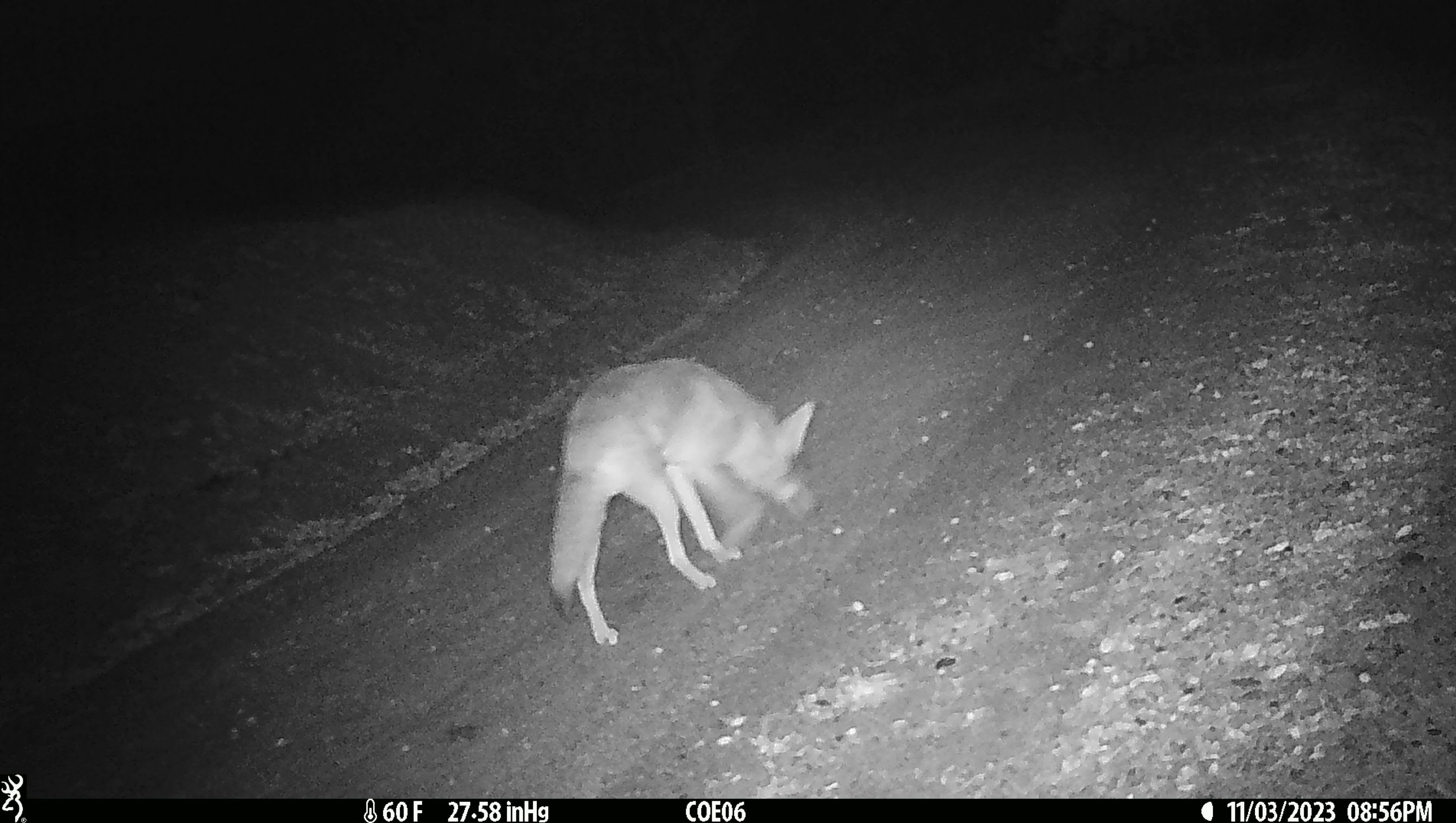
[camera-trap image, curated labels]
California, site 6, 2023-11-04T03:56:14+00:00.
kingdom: Animalia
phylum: Chordata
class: Mammalia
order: Carnivora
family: Canidae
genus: Canis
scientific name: Canis latrans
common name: coyote